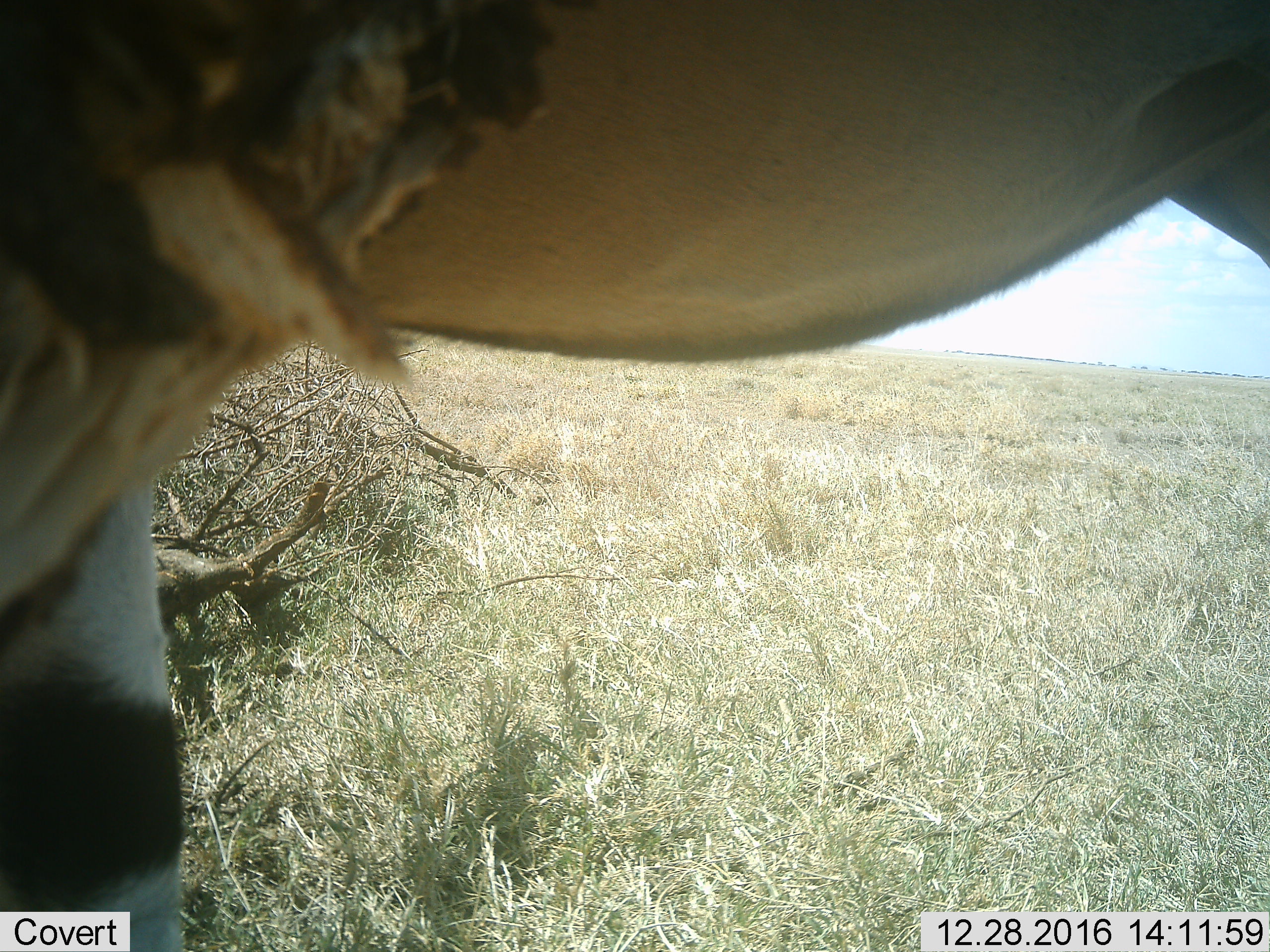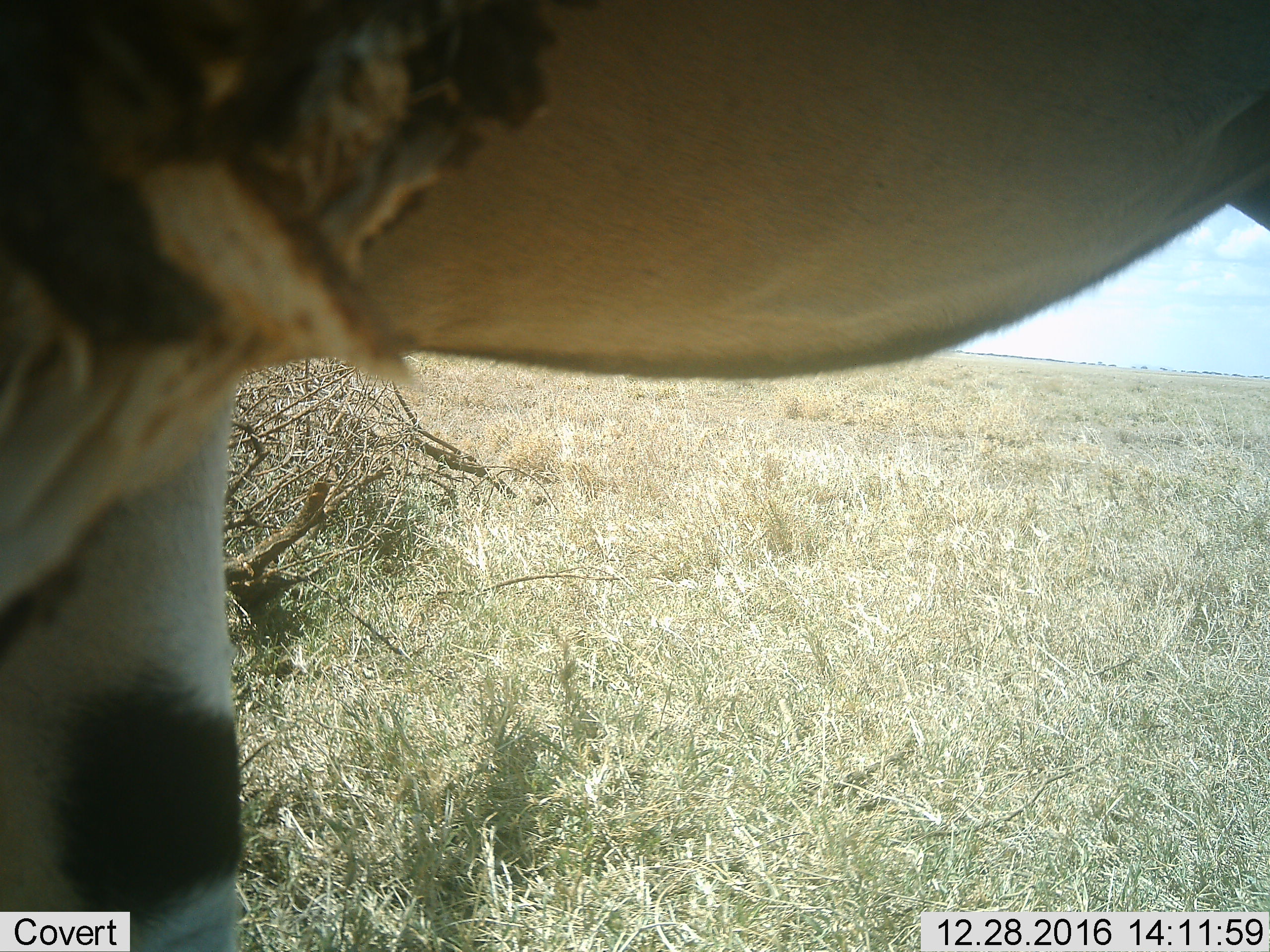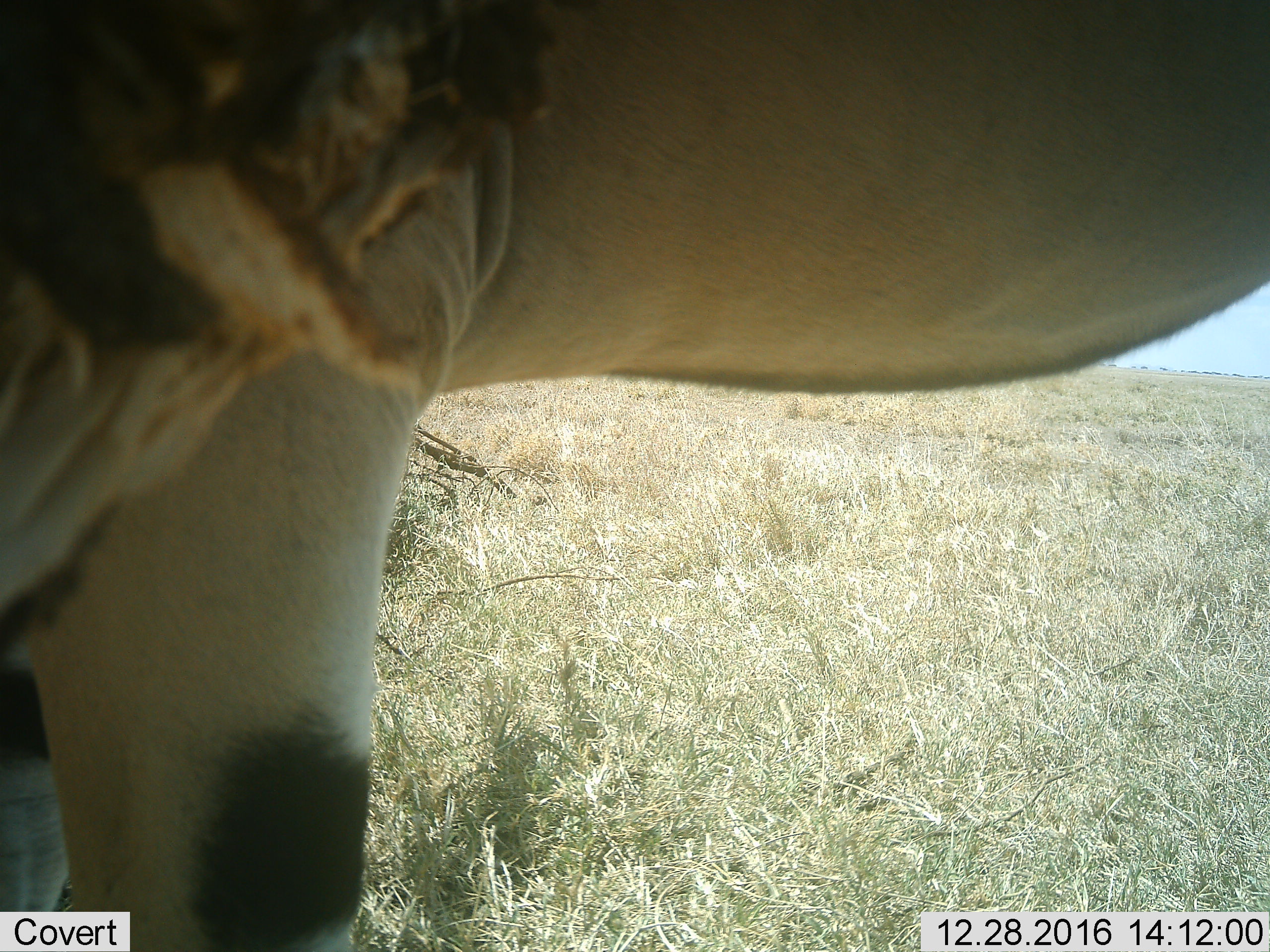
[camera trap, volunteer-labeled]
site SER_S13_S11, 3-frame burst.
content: unidentified animal